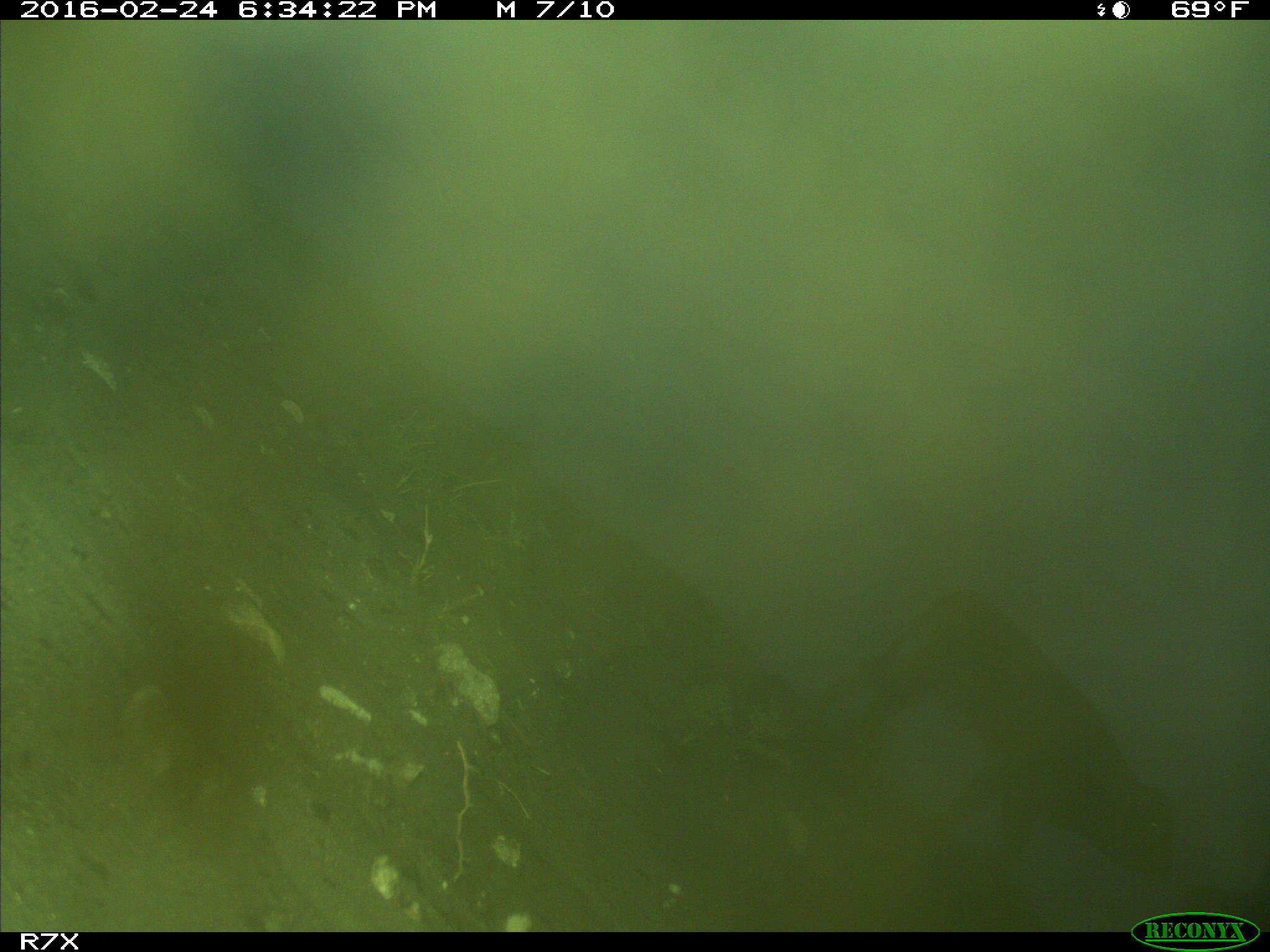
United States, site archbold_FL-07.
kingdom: Animalia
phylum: Chordata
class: Mammalia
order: Artiodactyla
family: Bovidae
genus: Bos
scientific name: Bos taurus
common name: domestic cow